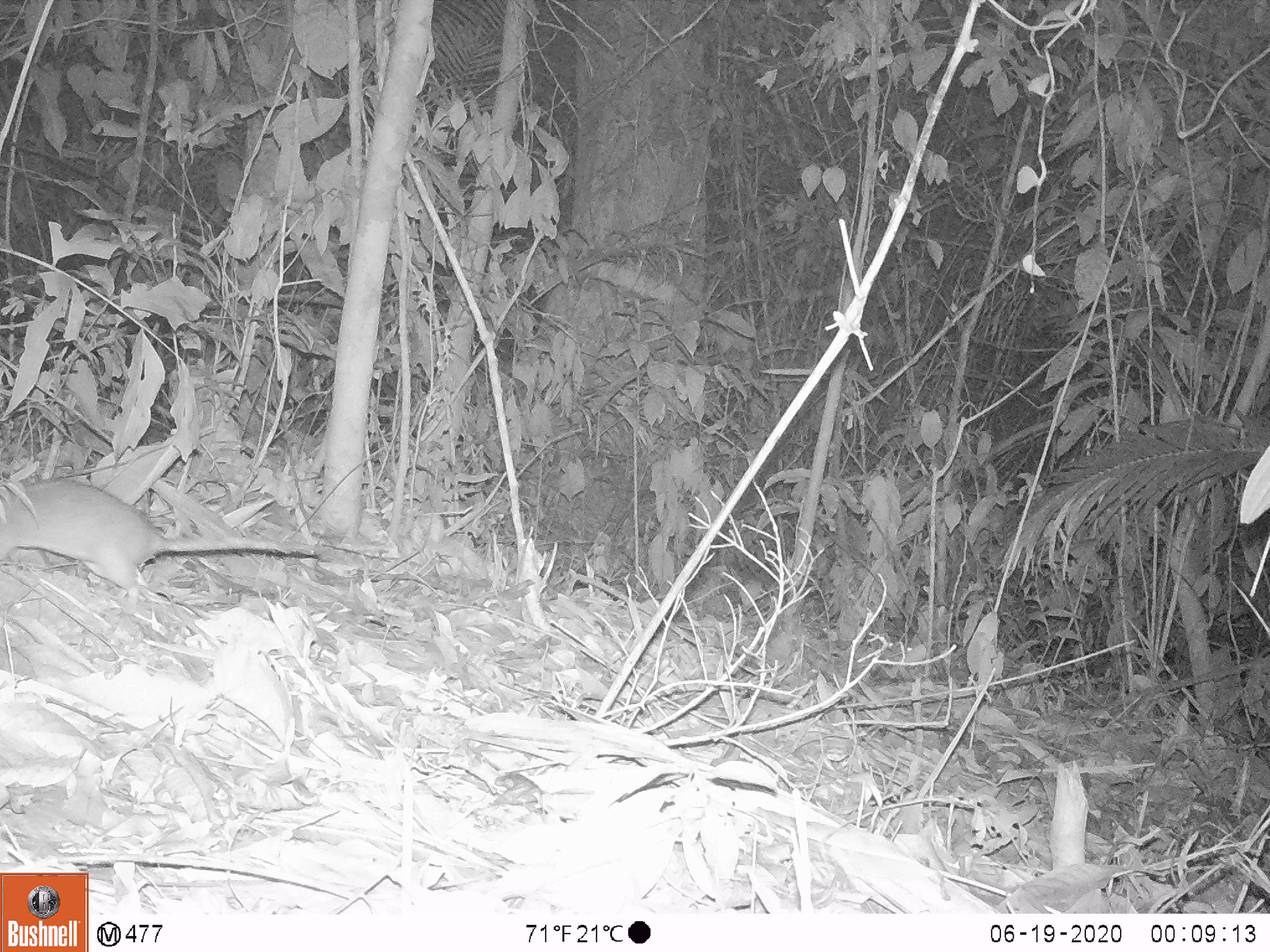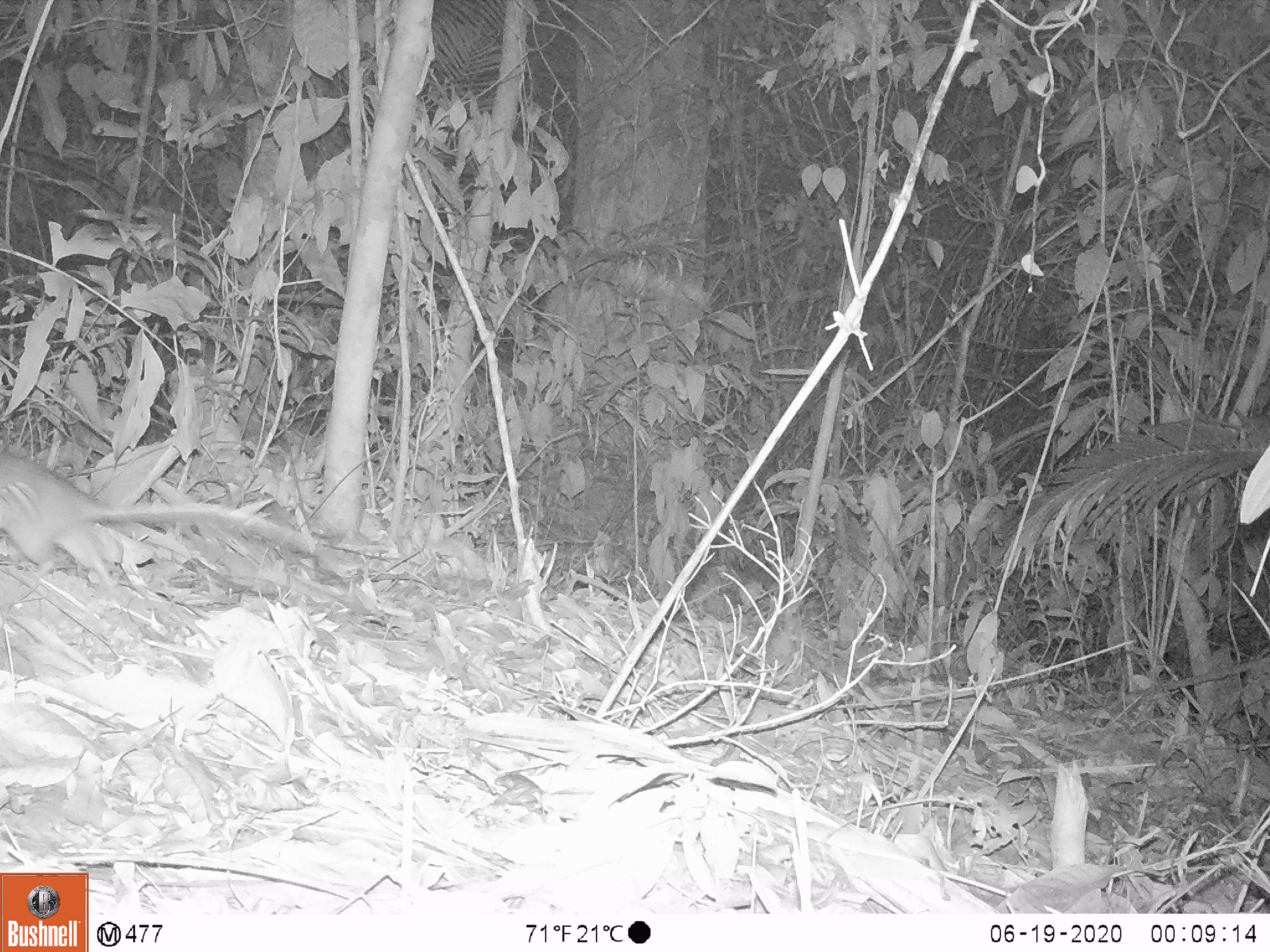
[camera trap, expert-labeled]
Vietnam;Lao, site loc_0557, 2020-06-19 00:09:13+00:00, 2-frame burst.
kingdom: Animalia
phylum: Chordata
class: Mammalia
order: Rodentia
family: Muridae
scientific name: Muridae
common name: old-world mice and rats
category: unidentified murid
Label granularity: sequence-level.